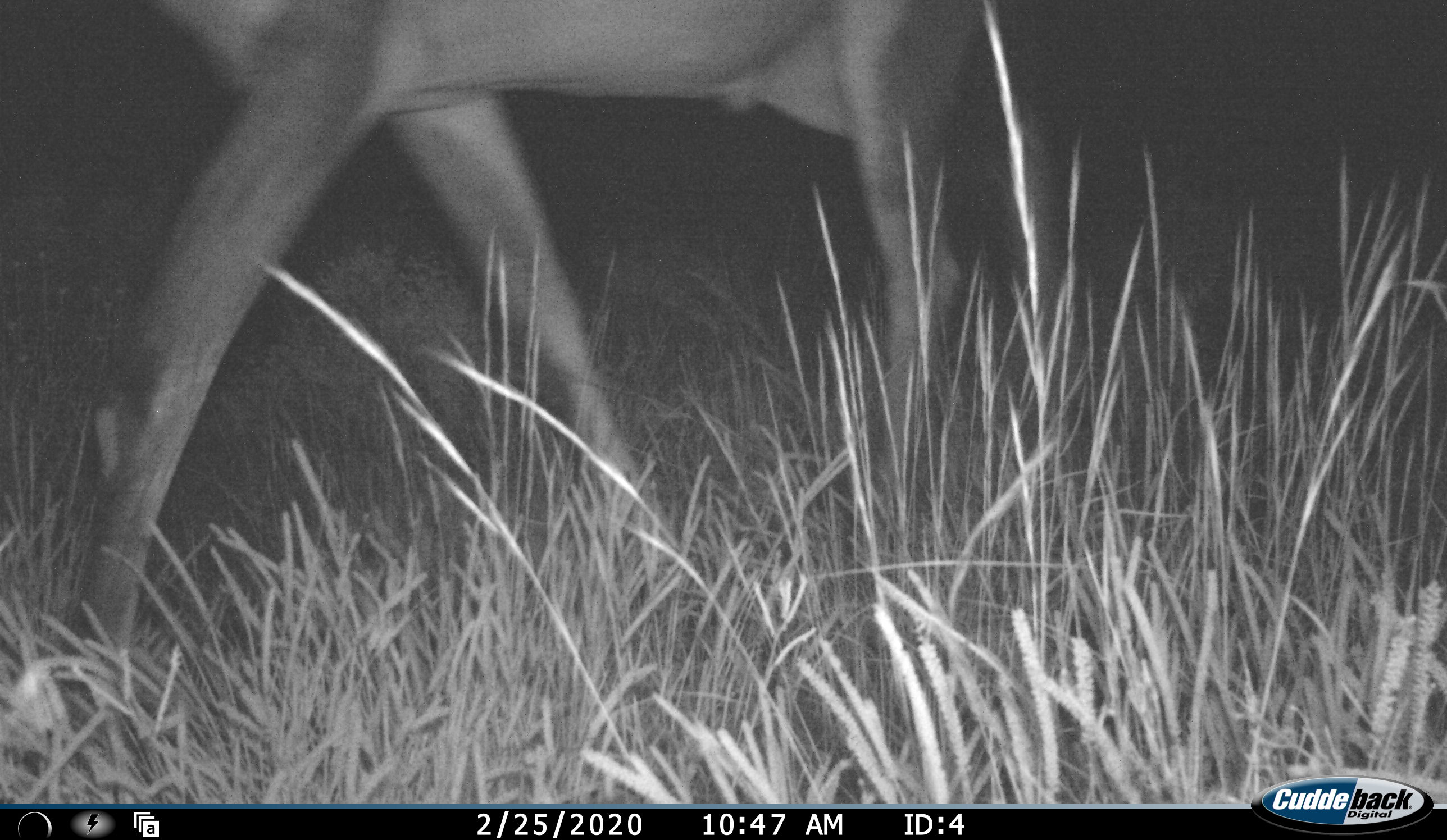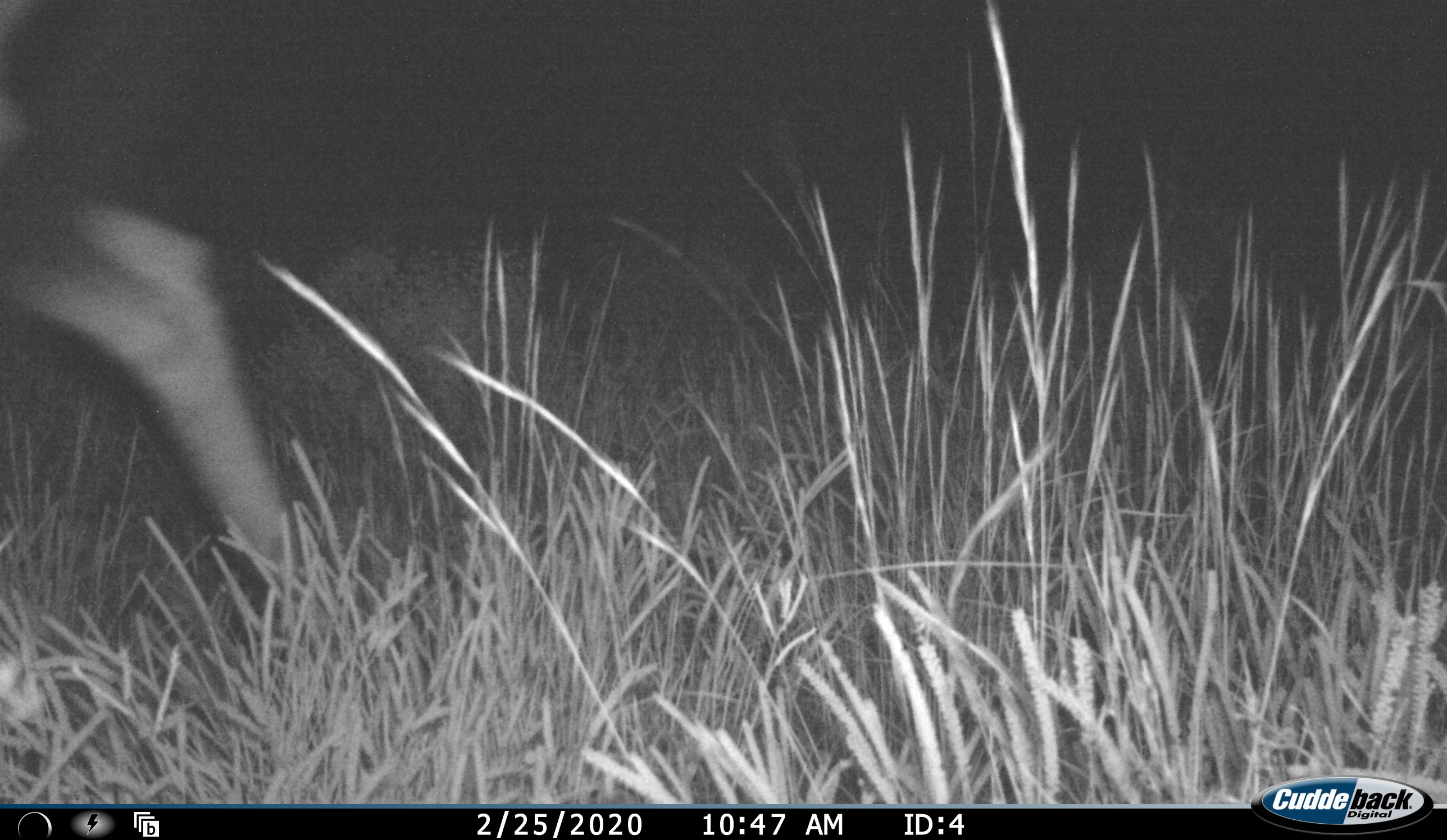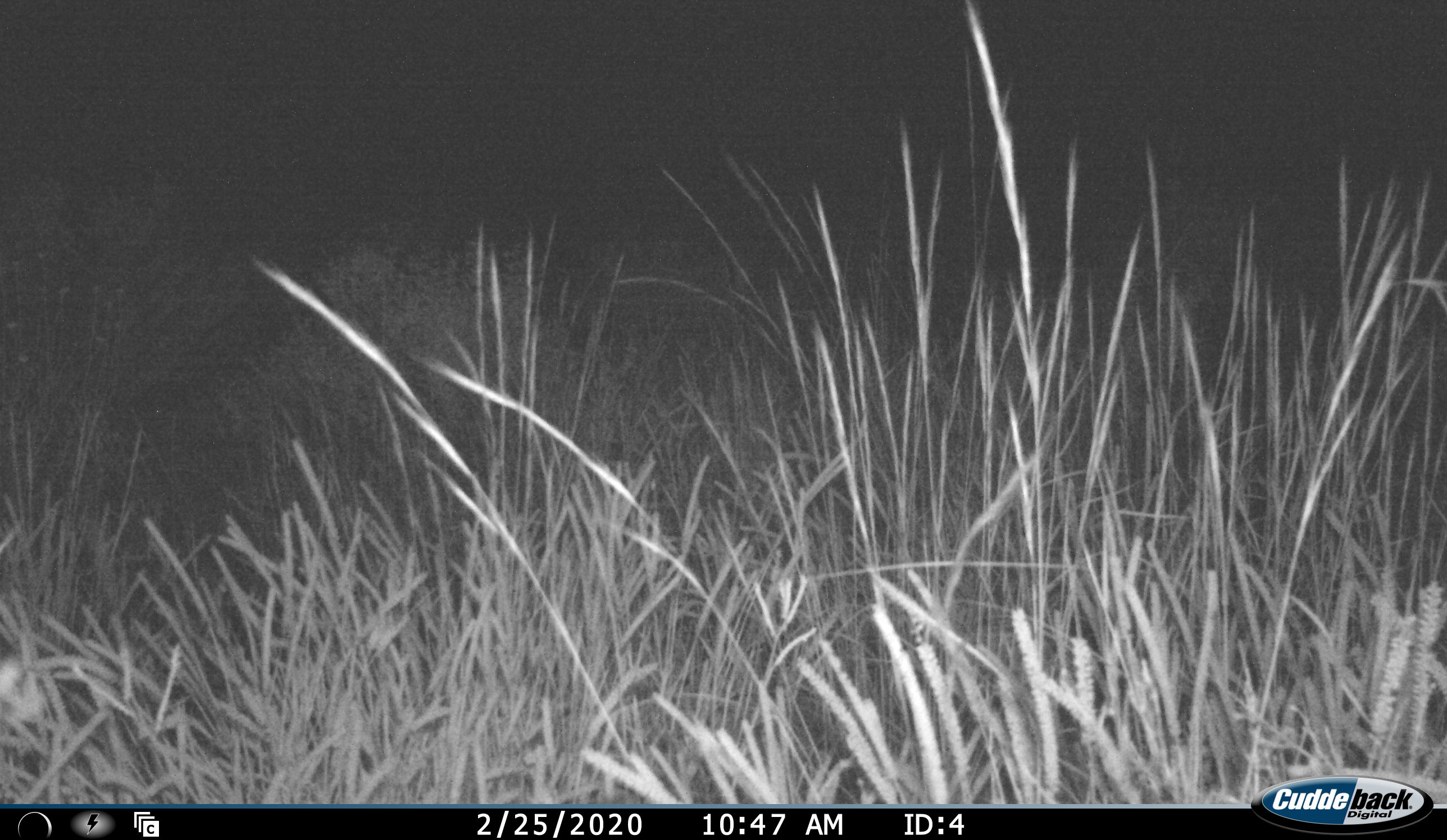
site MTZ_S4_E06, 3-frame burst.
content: unidentified animal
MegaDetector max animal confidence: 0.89